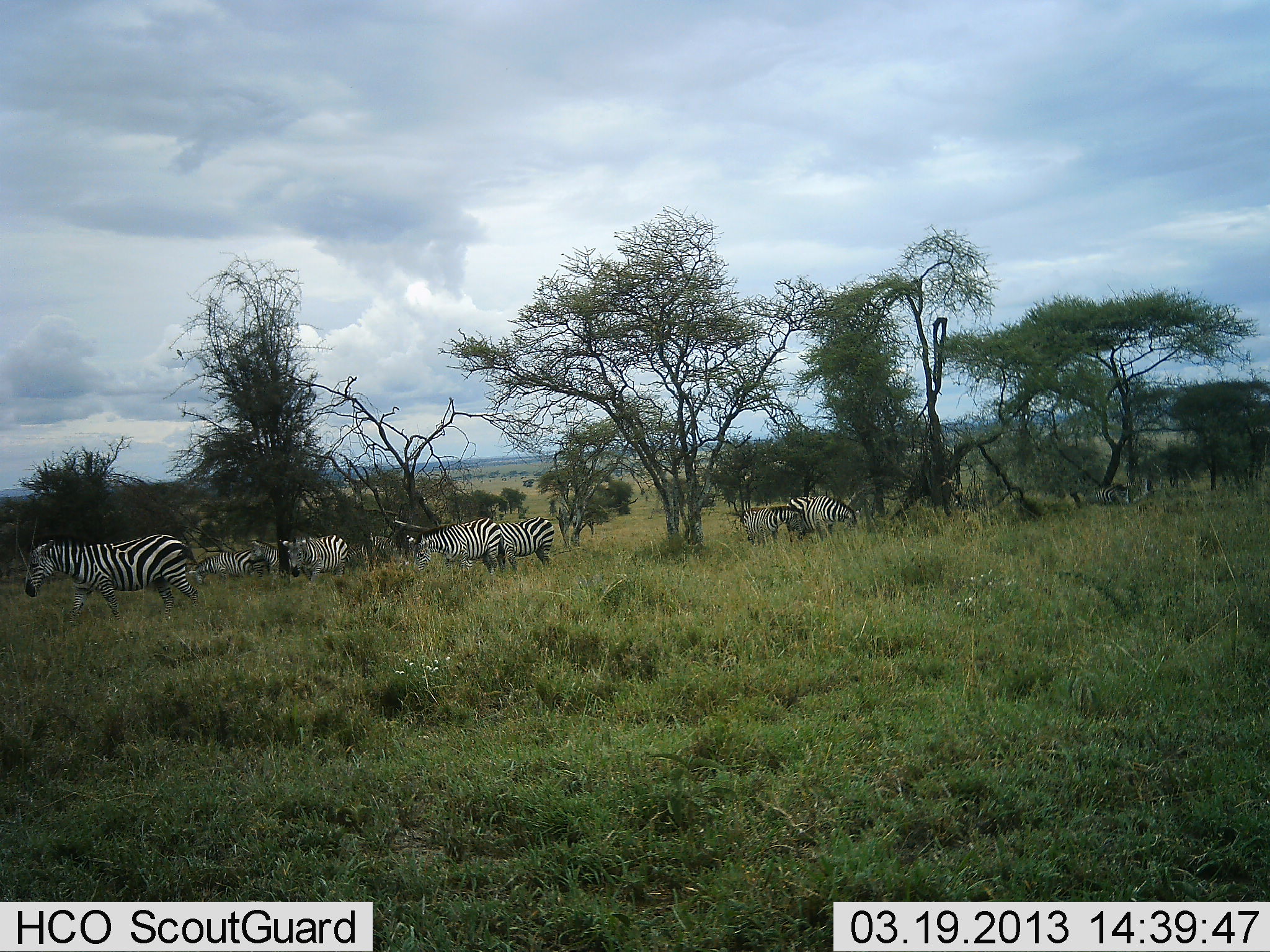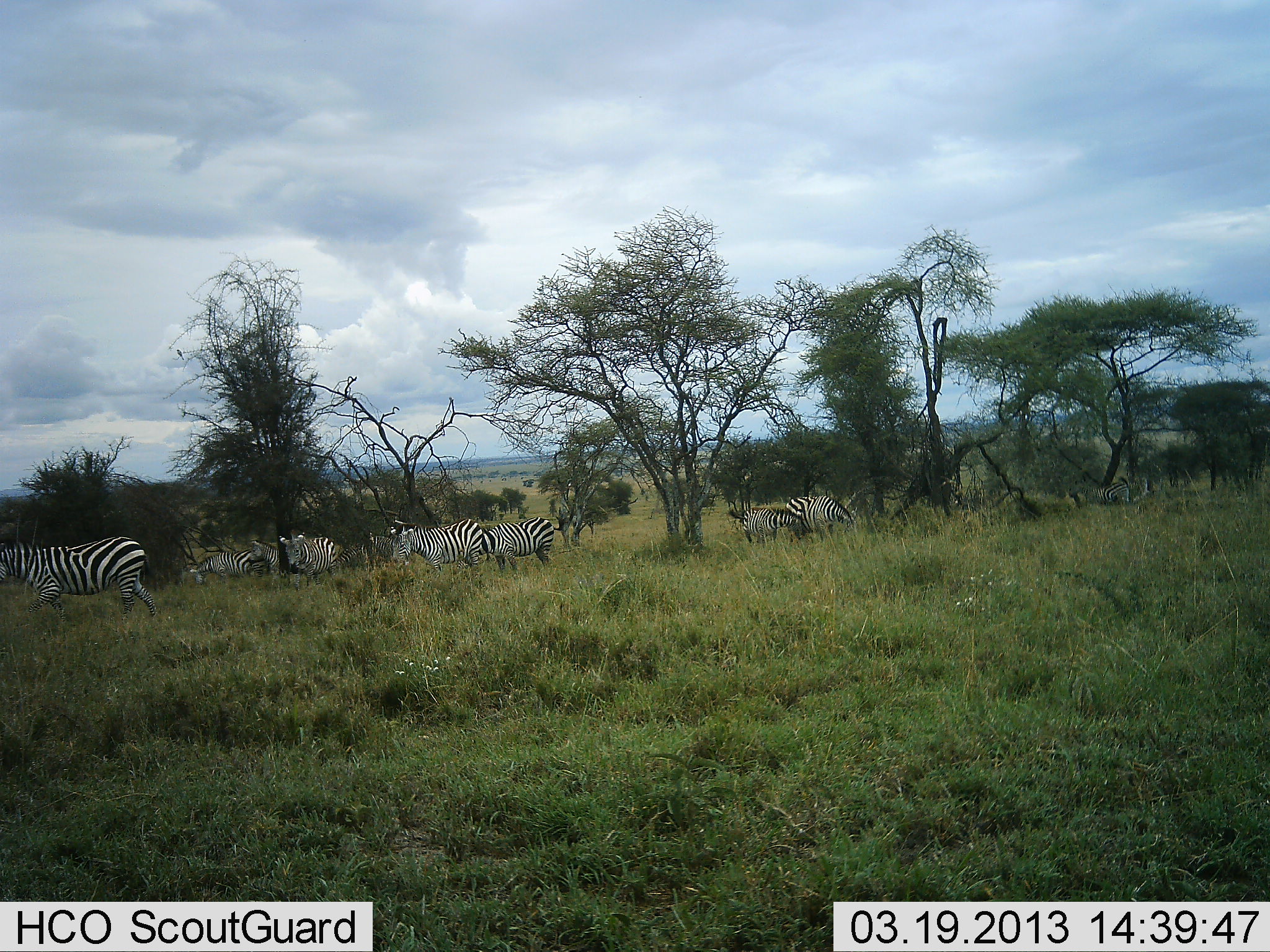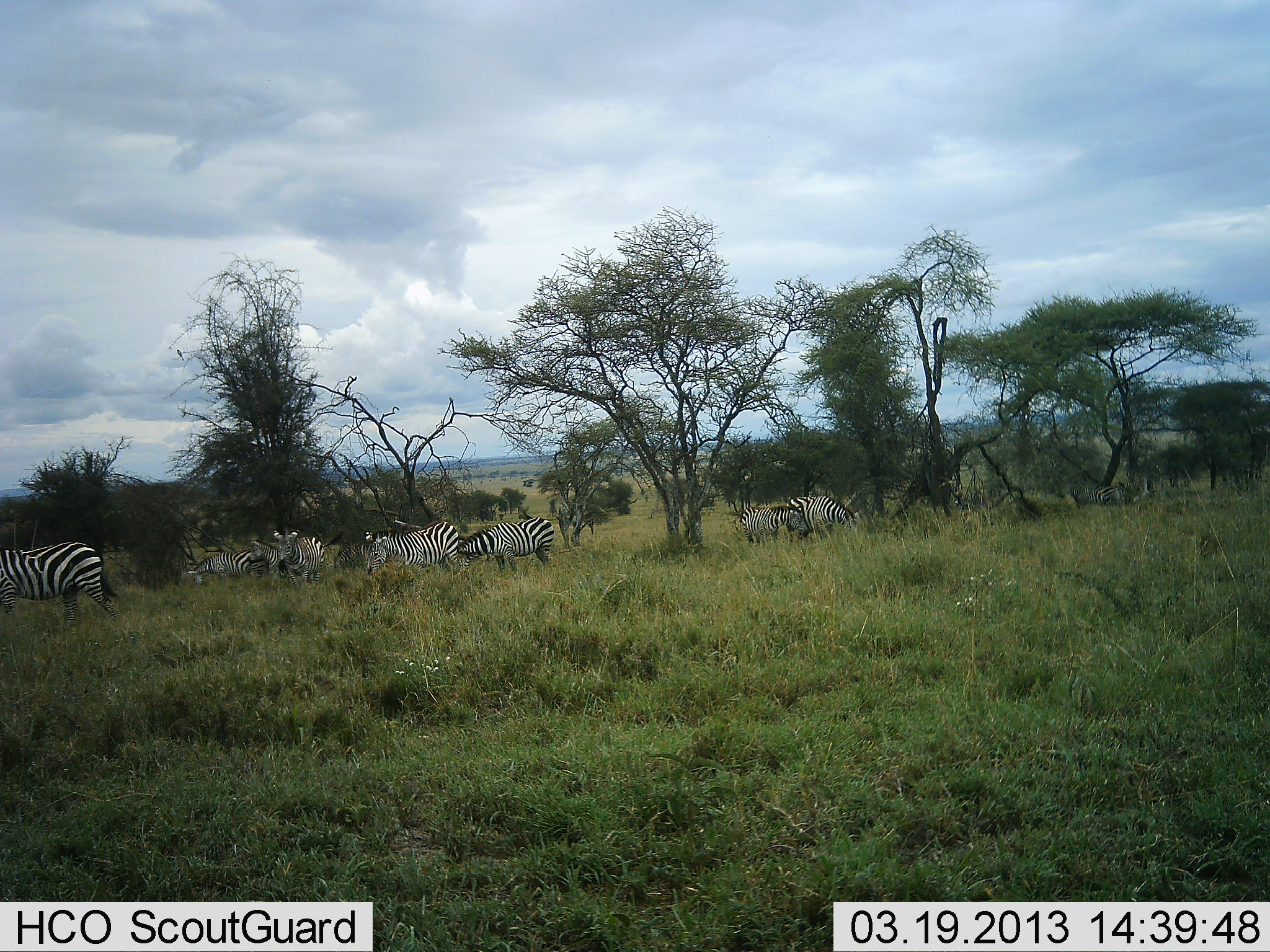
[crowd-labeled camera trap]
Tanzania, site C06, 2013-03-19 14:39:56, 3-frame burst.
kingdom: Animalia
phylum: Chordata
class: Mammalia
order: Perissodactyla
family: Equidae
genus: Equus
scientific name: Equus quagga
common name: plains zebra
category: zebra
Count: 8.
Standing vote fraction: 58%.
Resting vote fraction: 16%.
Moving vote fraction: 79%.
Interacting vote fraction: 16%.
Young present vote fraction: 0%.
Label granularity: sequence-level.